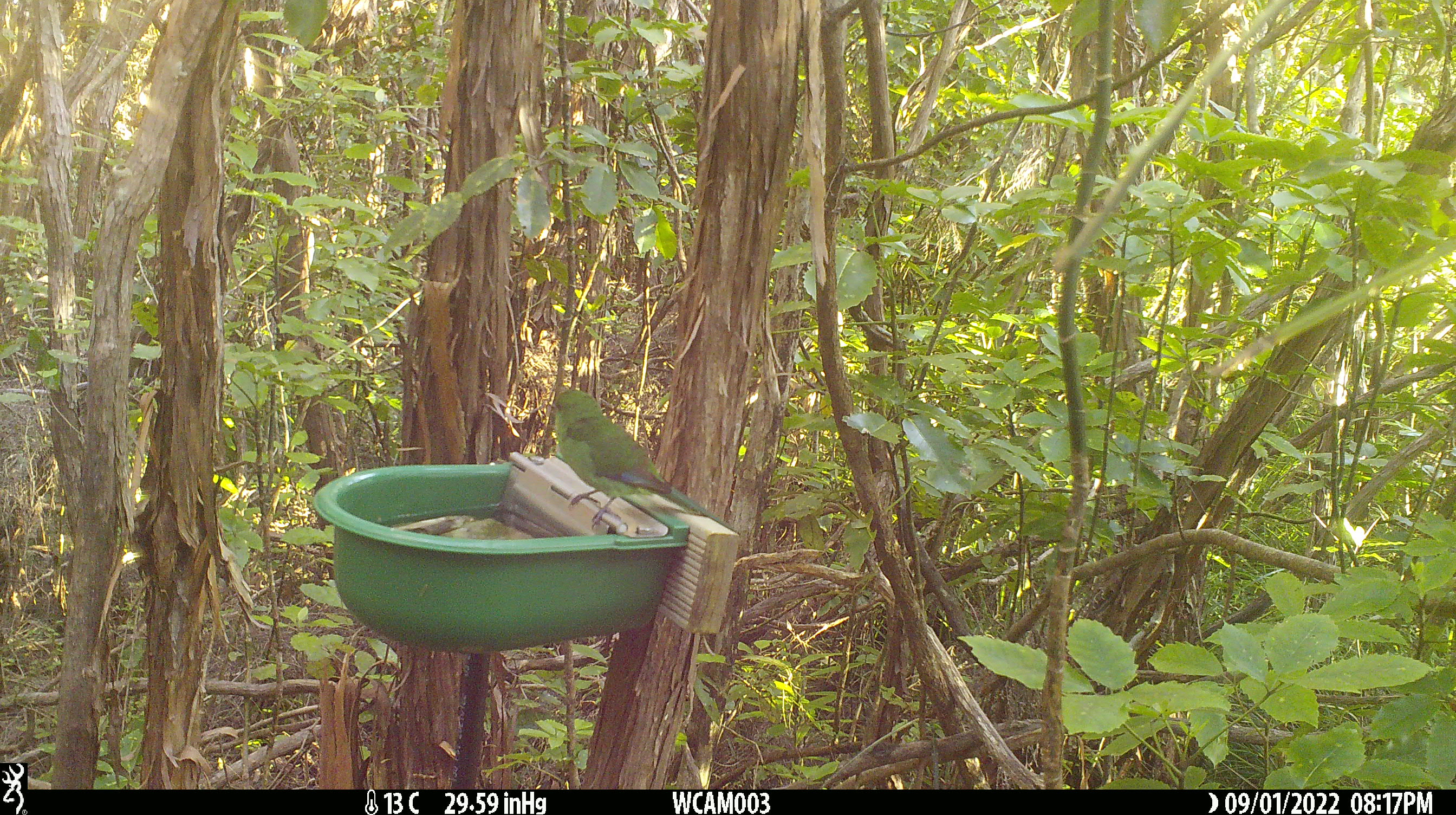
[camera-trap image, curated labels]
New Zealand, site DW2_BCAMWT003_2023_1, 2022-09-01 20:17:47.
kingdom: Animalia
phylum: Chordata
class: Aves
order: Psittaciformes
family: Psittaculidae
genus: Cyanoramphus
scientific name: Cyanoramphus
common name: parakeet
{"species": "parakeet (Cyanoramphus)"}